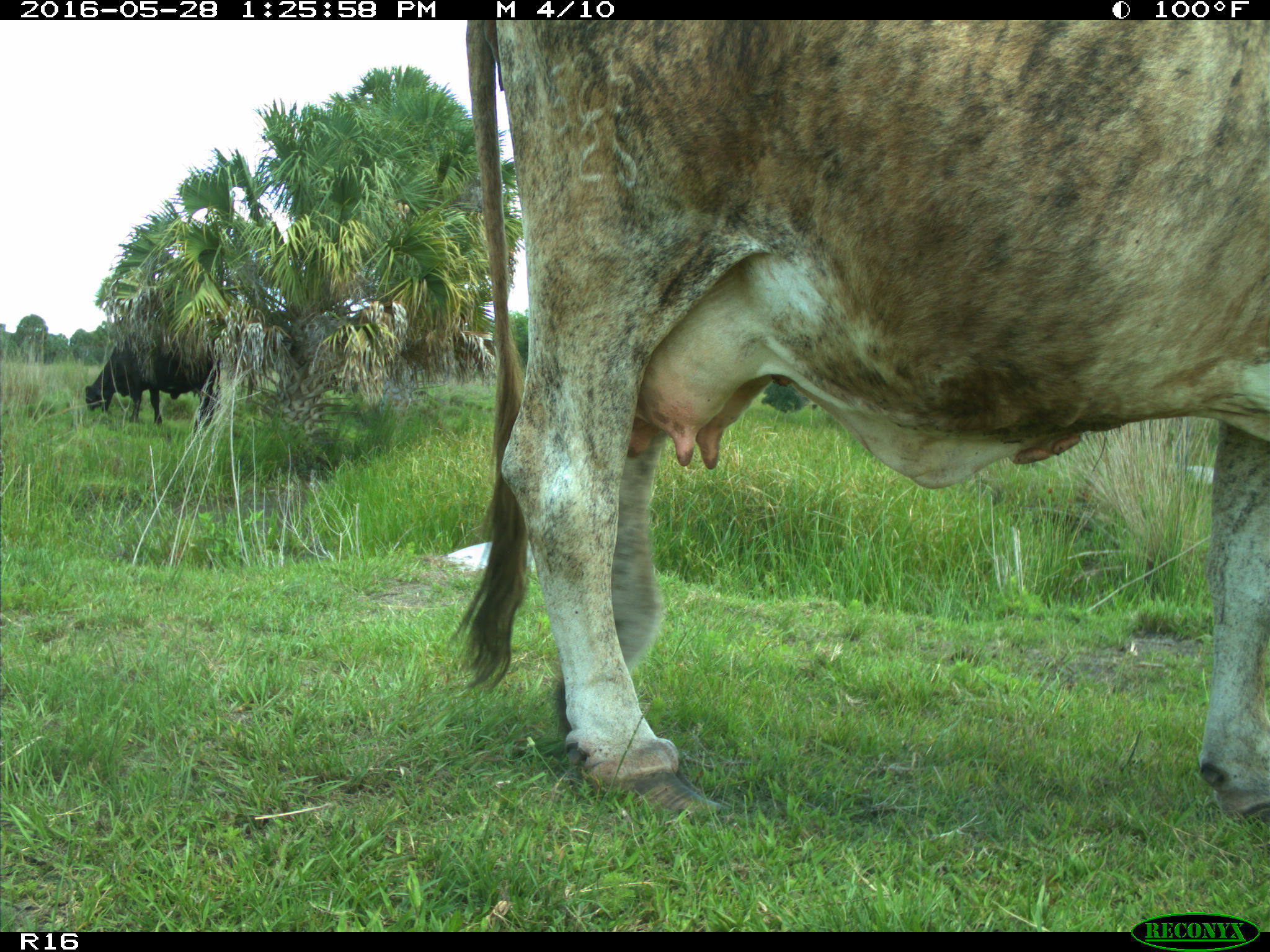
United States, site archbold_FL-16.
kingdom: Animalia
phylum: Chordata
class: Mammalia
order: Artiodactyla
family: Bovidae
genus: Bos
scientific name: Bos taurus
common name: domestic cow